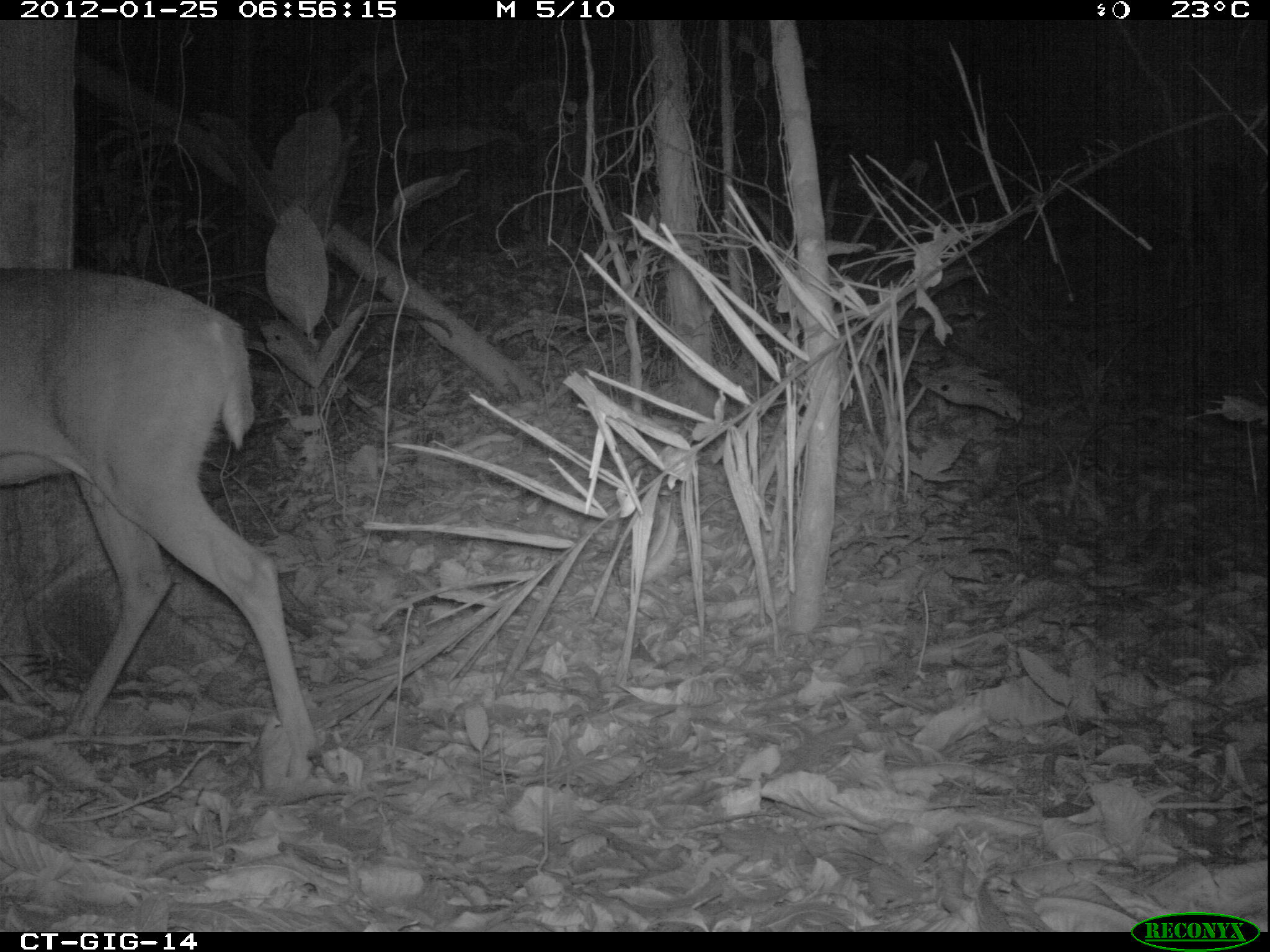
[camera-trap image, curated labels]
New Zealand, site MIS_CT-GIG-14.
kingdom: Animalia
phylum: Chordata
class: Mammalia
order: Artiodactyla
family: Cervidae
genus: Odocoileus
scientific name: Odocoileus virginianus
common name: white-tailed deer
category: white tailed deer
White tailed deer (white-tailed deer) (Odocoileus virginianus).